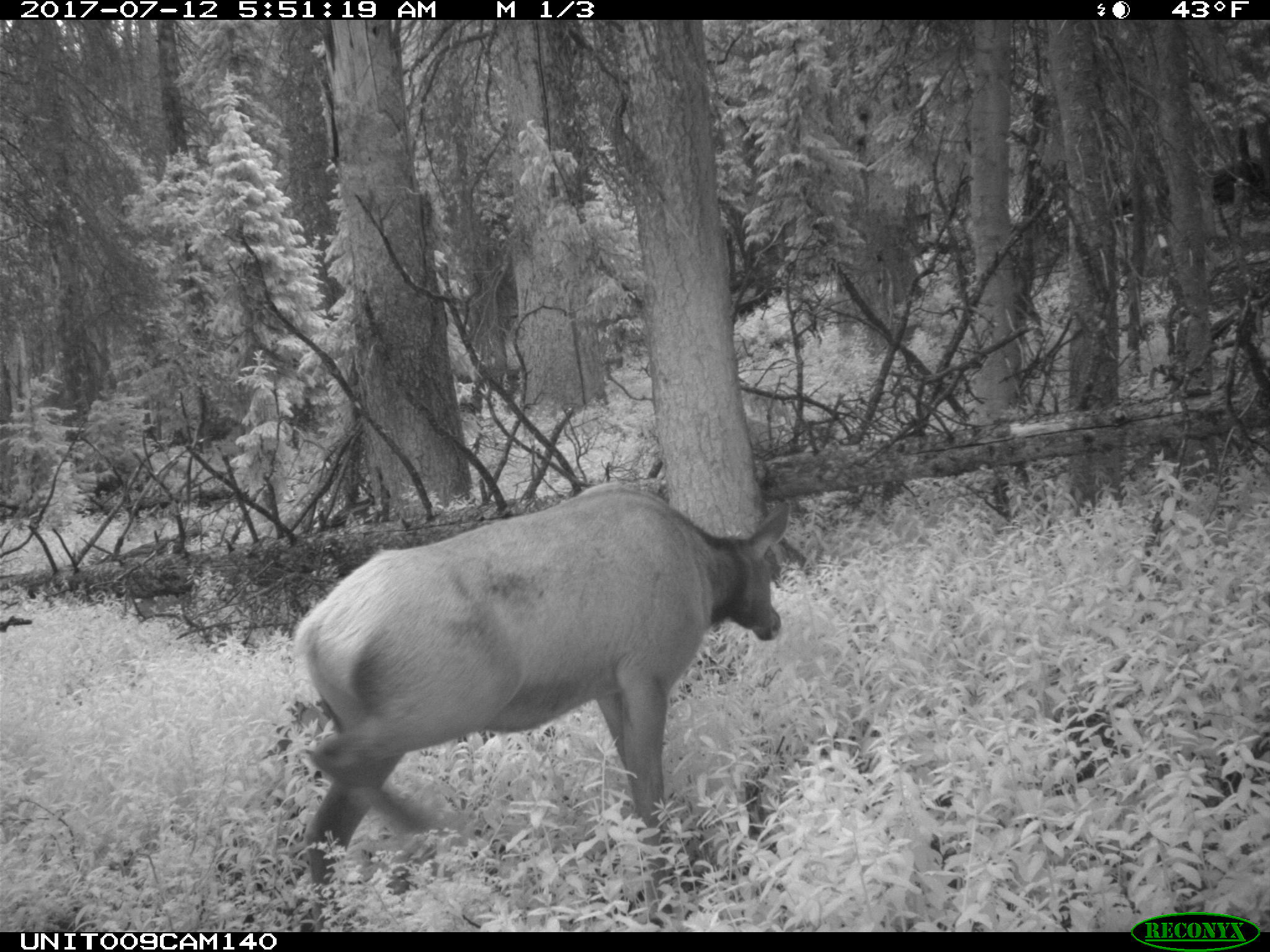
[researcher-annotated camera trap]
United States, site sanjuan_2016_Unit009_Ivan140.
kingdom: Animalia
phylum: Chordata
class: Mammalia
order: Artiodactyla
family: Cervidae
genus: Cervus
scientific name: Cervus elaphus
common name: red deer